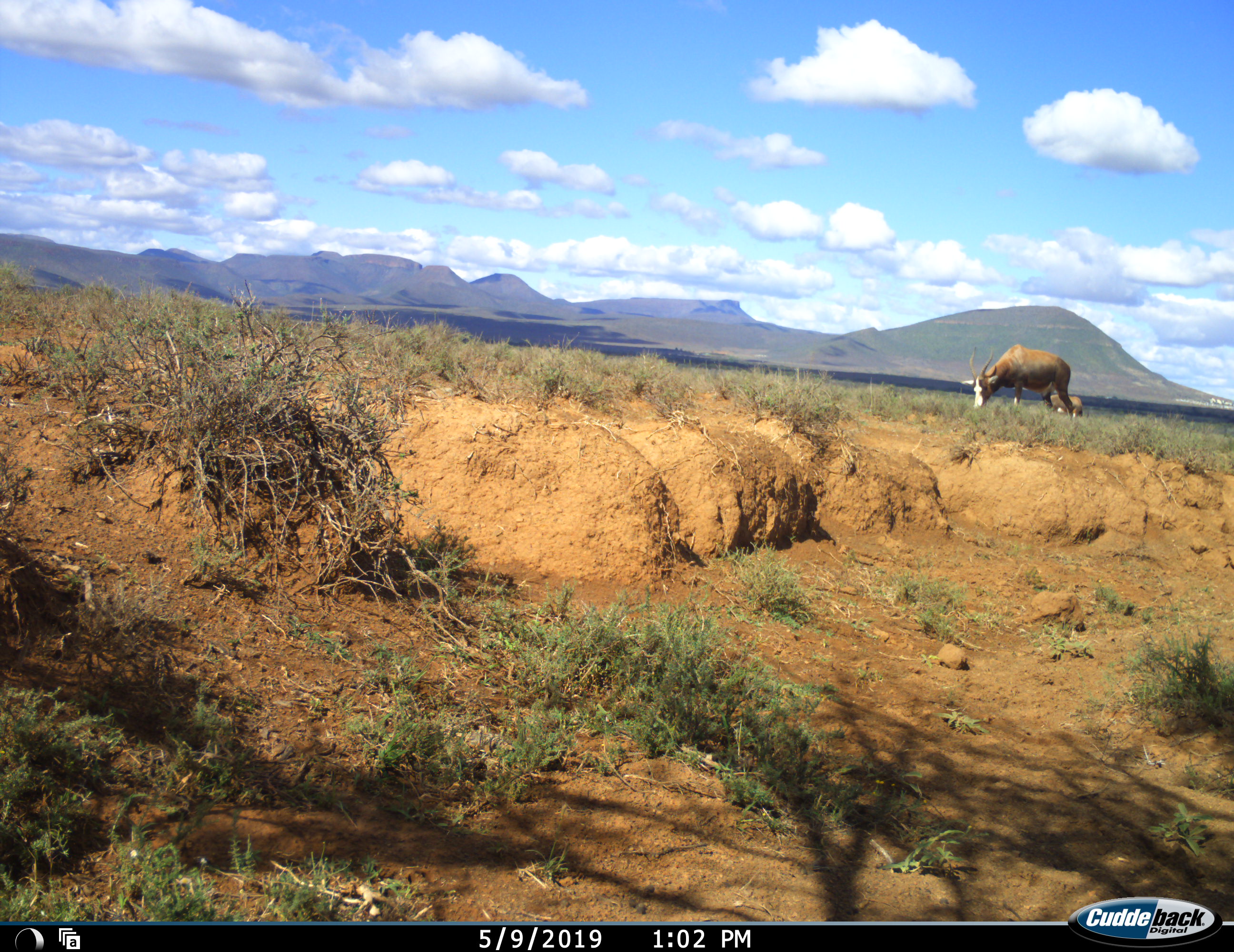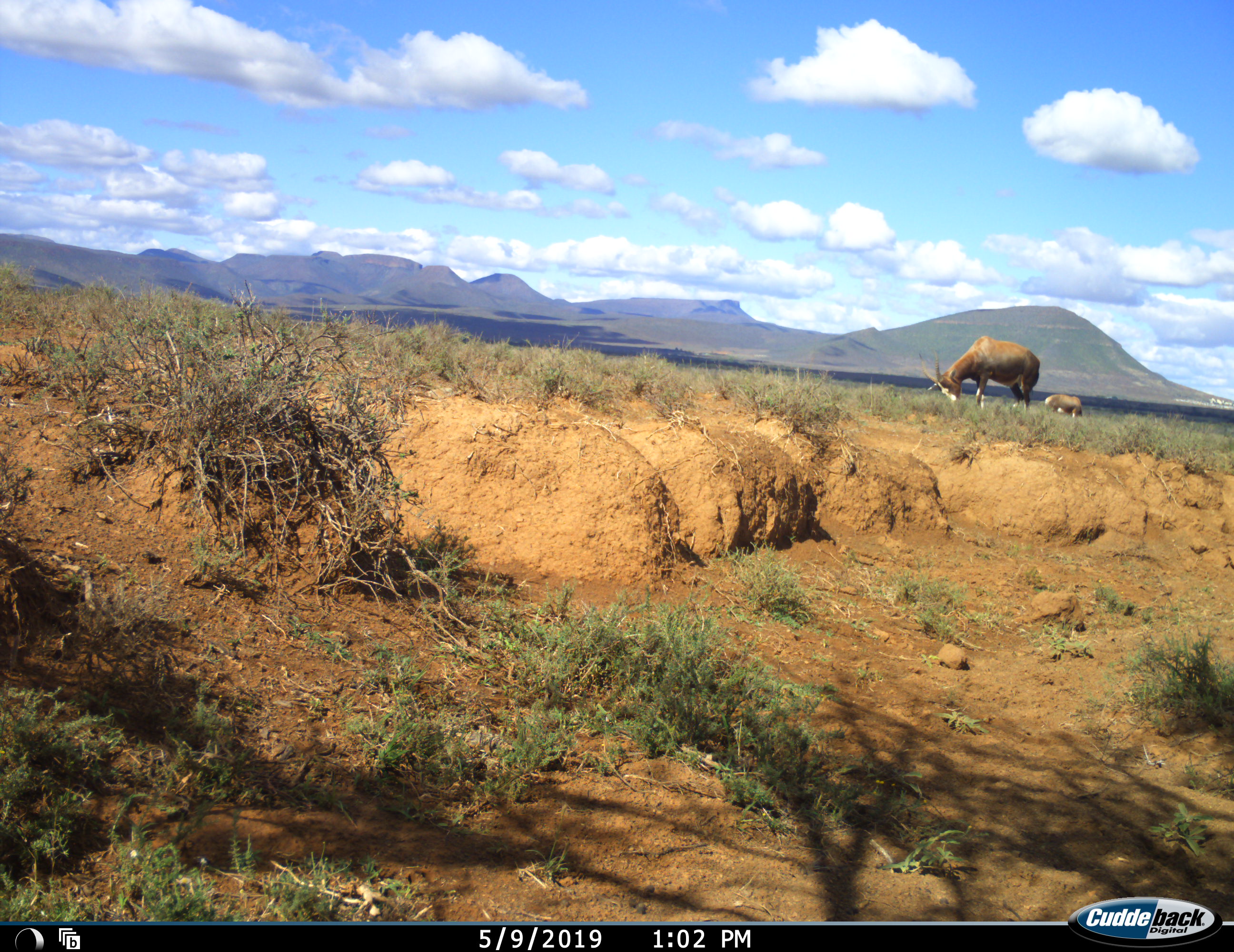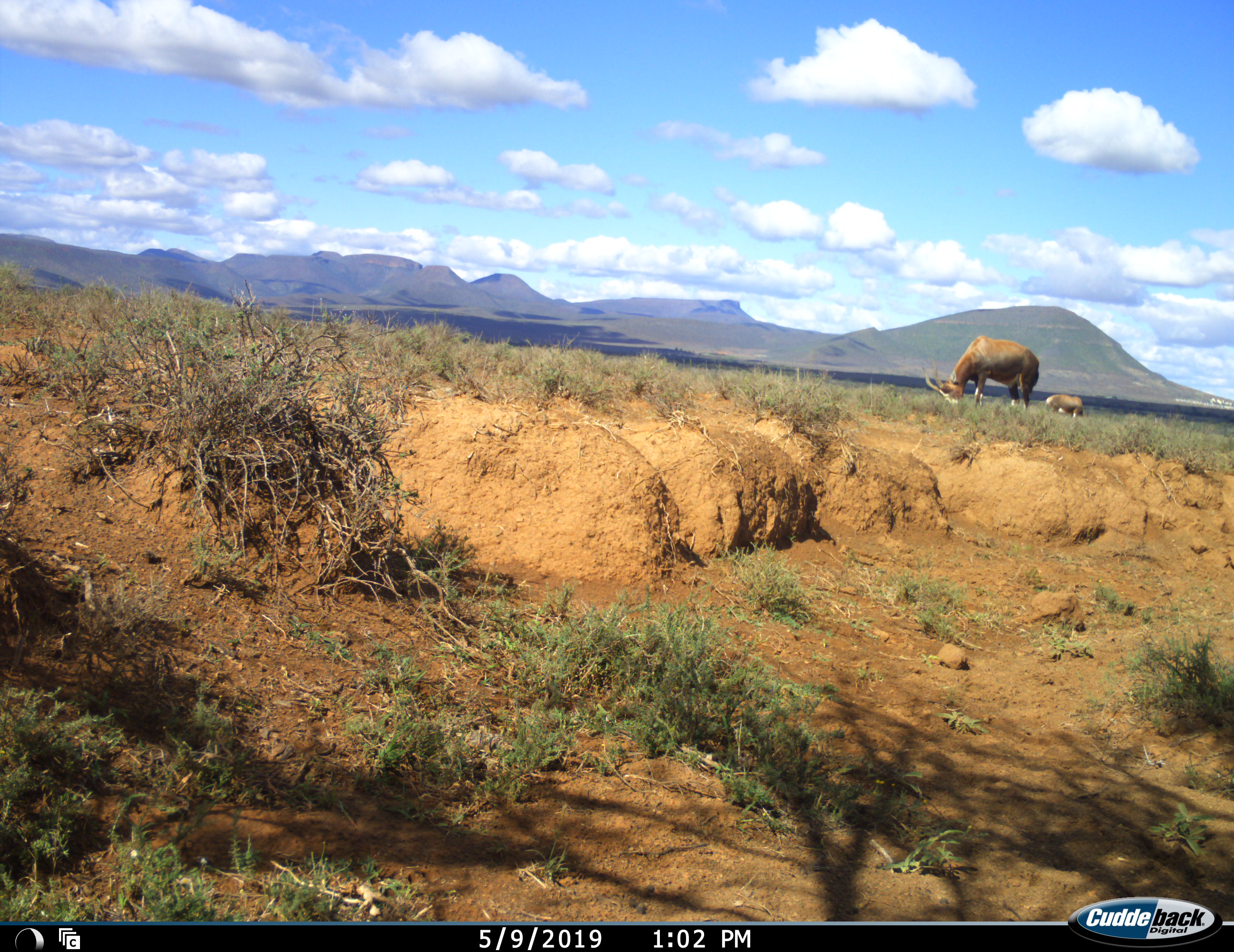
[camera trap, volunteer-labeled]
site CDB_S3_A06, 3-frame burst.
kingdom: Animalia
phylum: Chordata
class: Mammalia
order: Artiodactyla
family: Bovidae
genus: Damaliscus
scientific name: Damaliscus pygargus phillipsi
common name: blesbok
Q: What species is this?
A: Blesbok (Damaliscus pygargus phillipsi).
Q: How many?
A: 2.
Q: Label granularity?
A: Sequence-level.